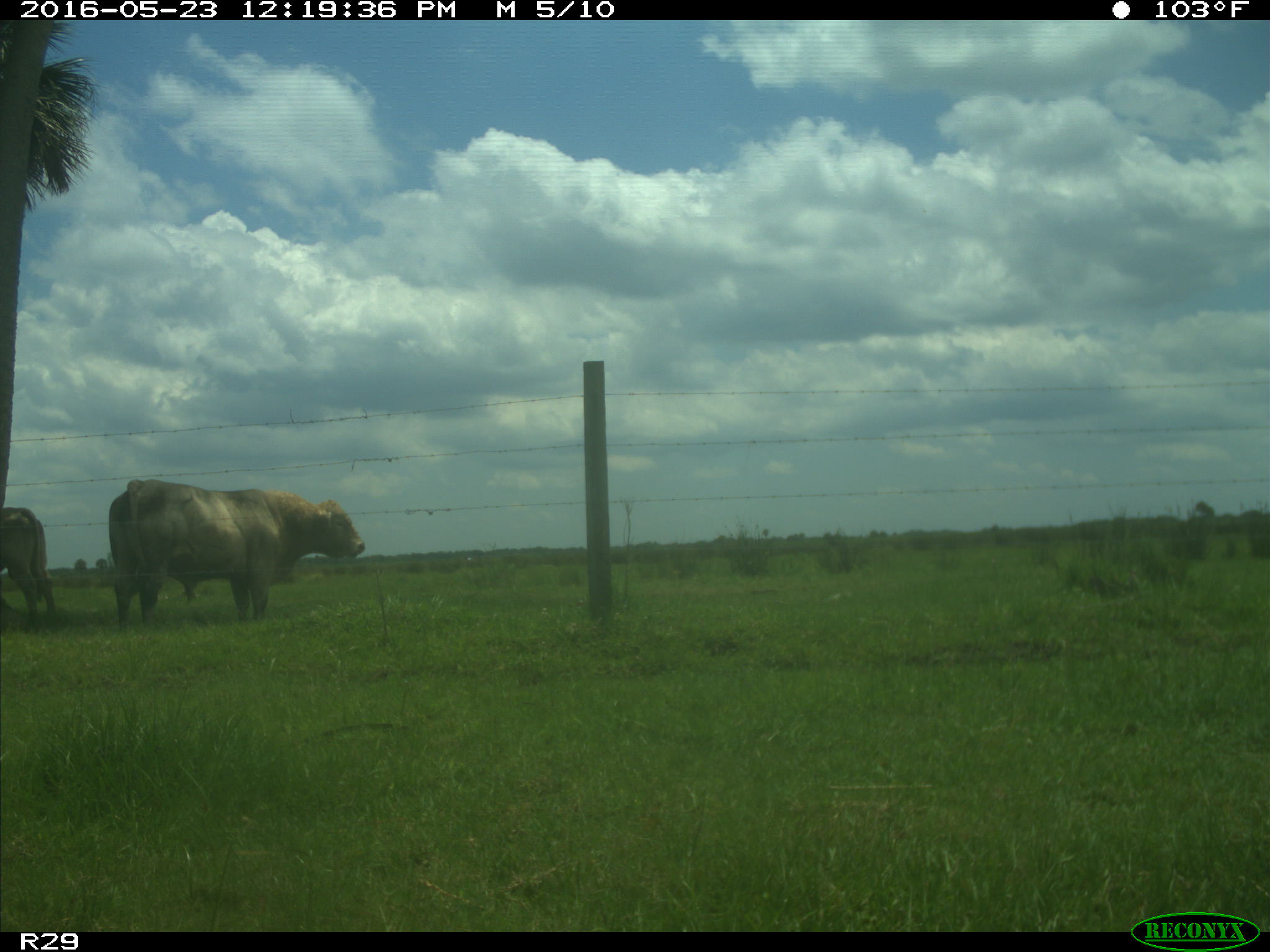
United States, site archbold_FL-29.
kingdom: Animalia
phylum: Chordata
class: Mammalia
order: Artiodactyla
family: Bovidae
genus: Bos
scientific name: Bos taurus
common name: domestic cow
Bos taurus (domestic cow).